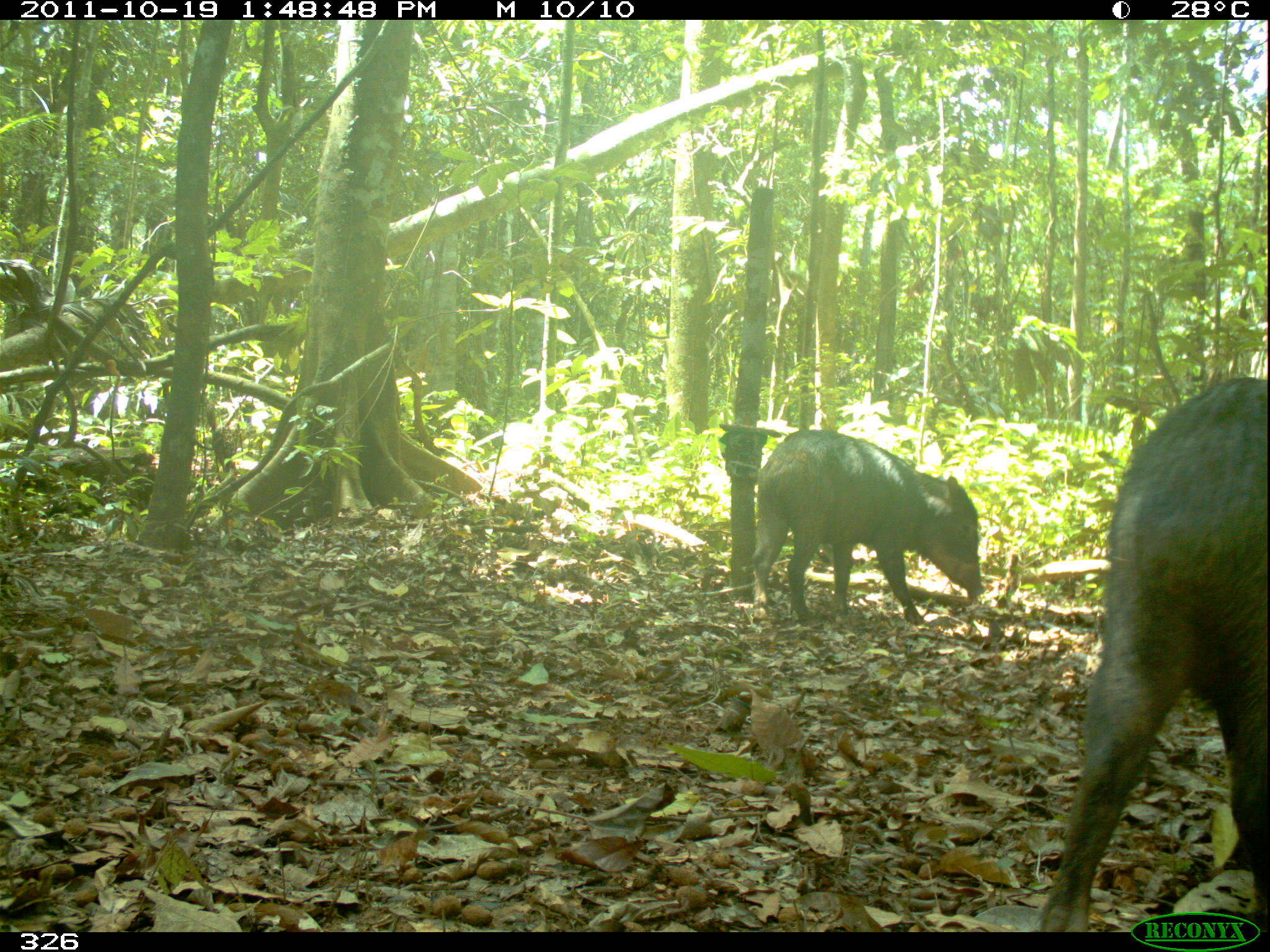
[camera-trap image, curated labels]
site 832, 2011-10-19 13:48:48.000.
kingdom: Animalia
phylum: Chordata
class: Mammalia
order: Artiodactyla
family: Tayassuidae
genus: Tayassu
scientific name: Tayassu pecari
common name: white-lipped peccary